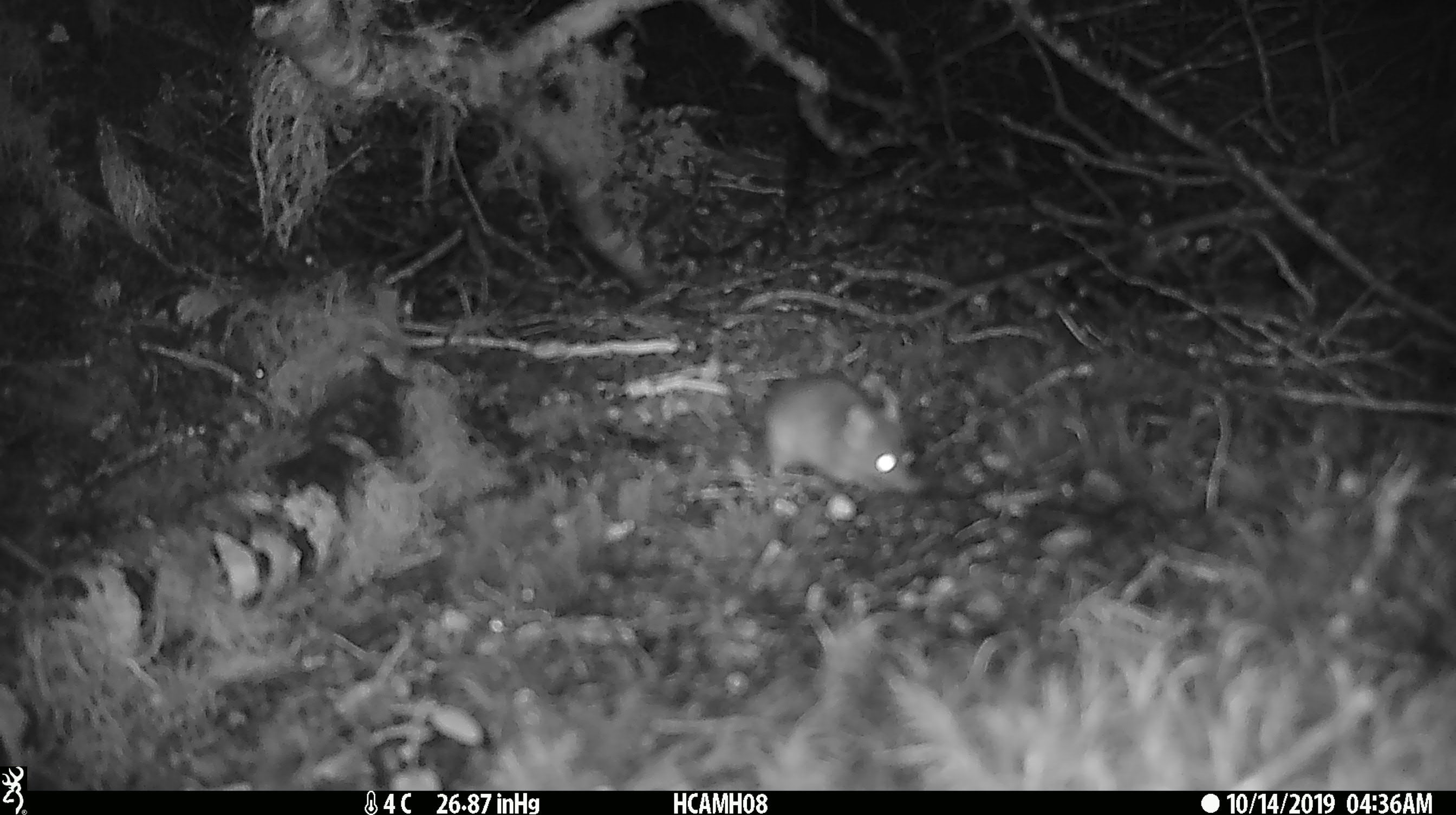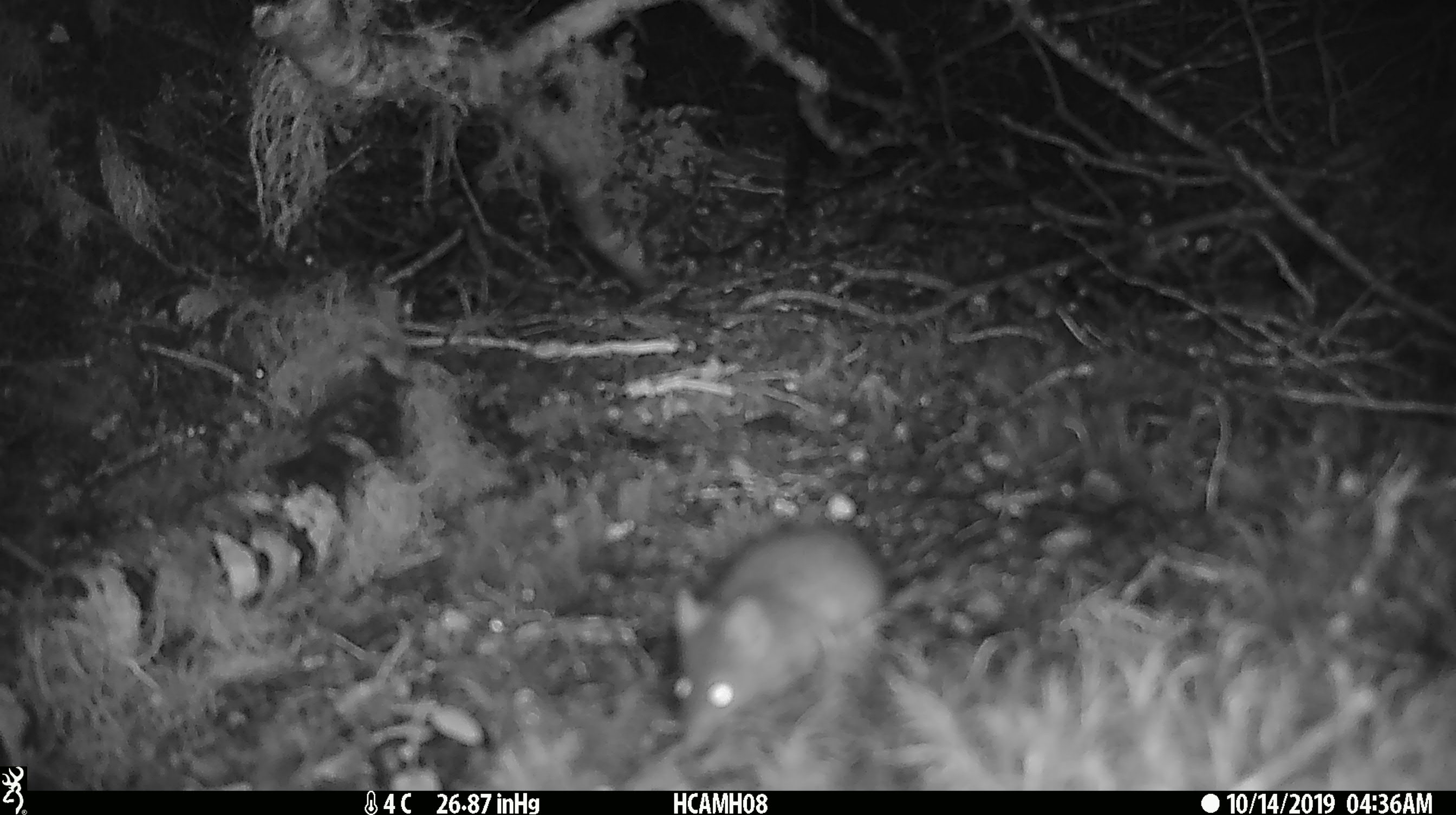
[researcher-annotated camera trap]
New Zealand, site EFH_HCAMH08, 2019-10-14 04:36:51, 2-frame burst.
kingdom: Animalia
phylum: Chordata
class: Mammalia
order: Rodentia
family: Muridae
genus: Mus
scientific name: Mus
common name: mouse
Mouse (Mus).